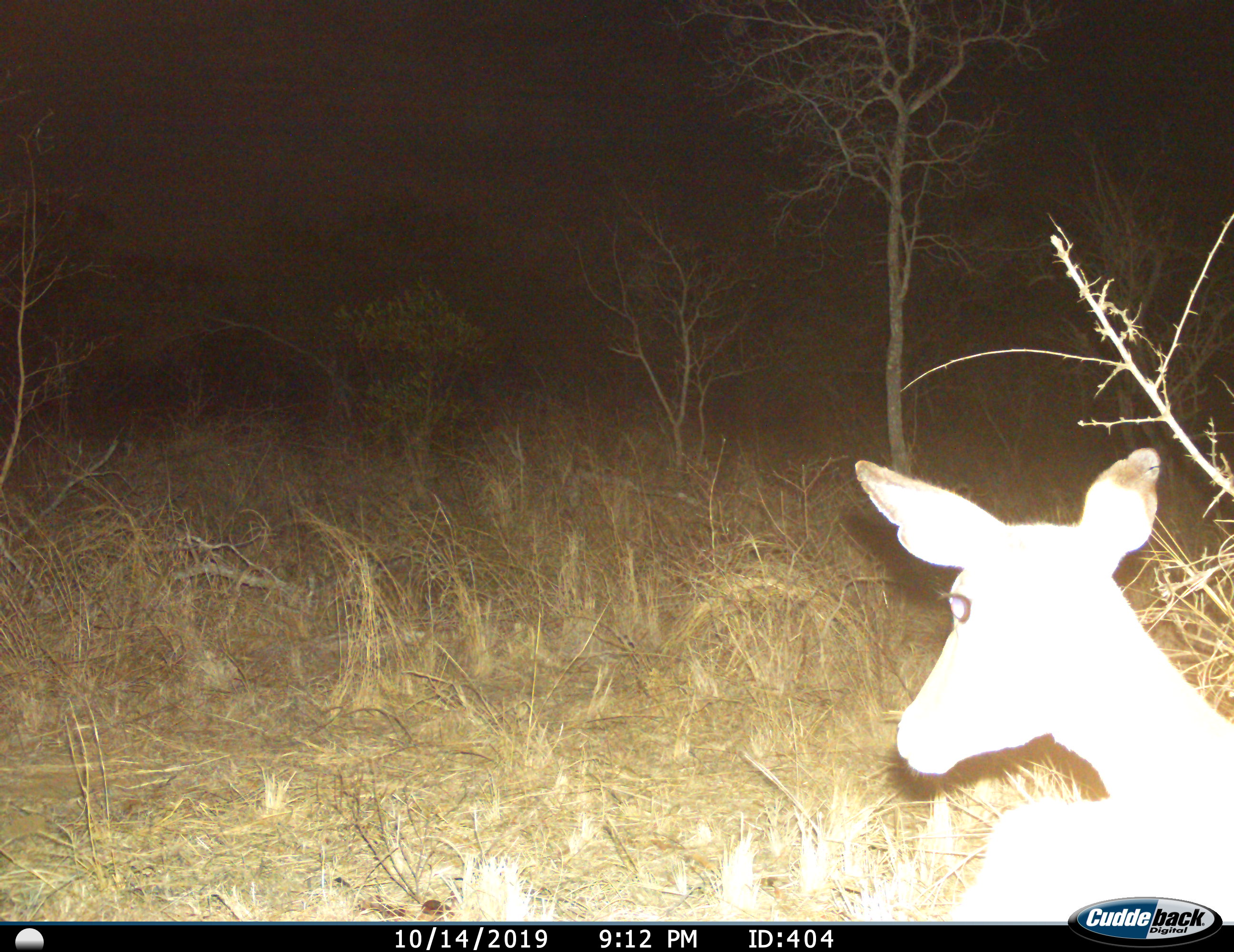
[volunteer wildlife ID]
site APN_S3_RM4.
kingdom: Animalia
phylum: Chordata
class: Mammalia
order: Artiodactyla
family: Bovidae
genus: Aepyceros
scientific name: Aepyceros melampus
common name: impala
Impala (Aepyceros melampus), count 1. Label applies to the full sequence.